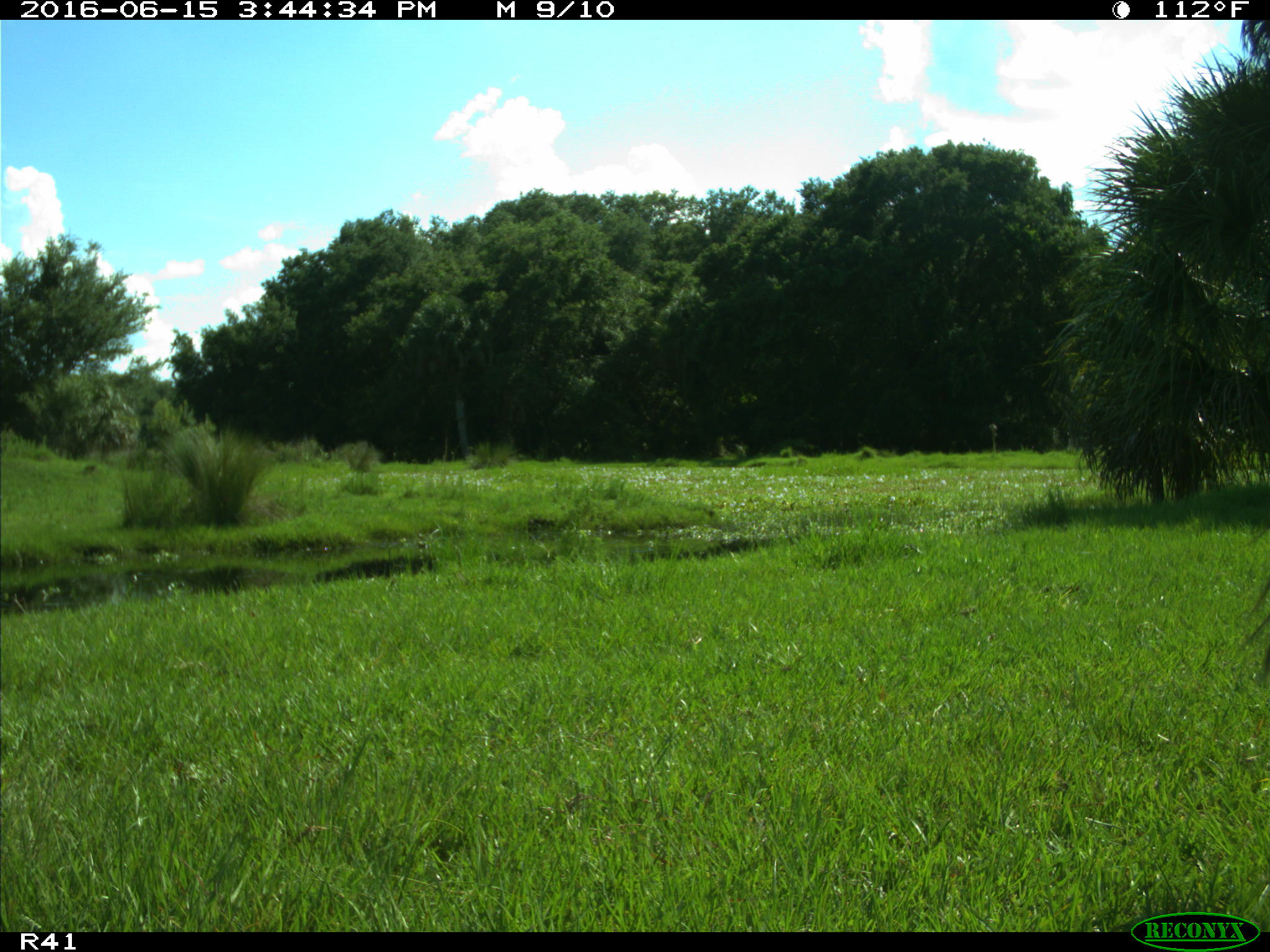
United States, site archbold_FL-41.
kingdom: Animalia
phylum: Chordata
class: Mammalia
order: Artiodactyla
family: Bovidae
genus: Bos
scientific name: Bos taurus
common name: domestic cow